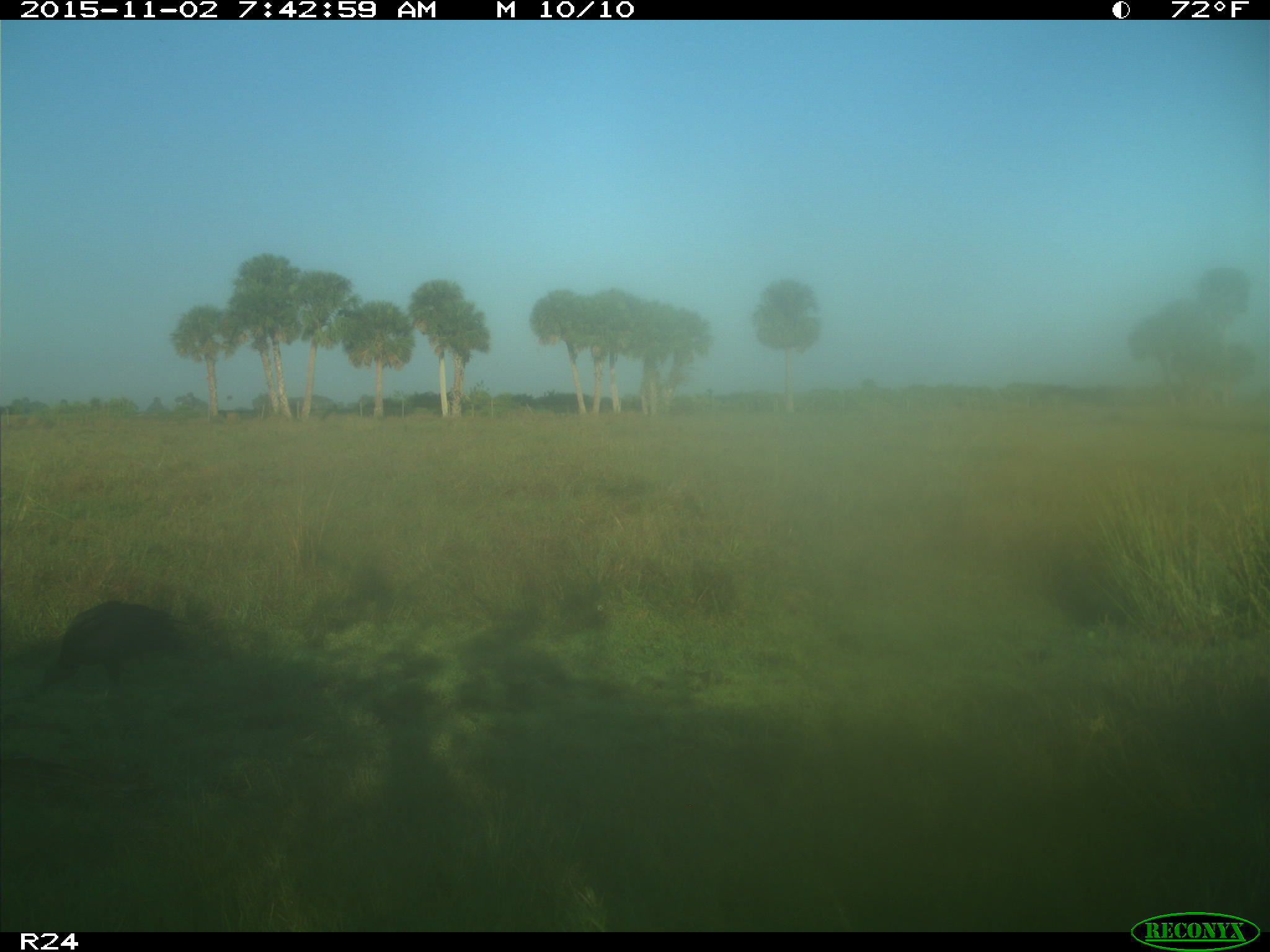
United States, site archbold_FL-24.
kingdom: Animalia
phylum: Chordata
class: Aves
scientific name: Aves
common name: birds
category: unidentified bird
Unidentified bird (birds) (Aves).